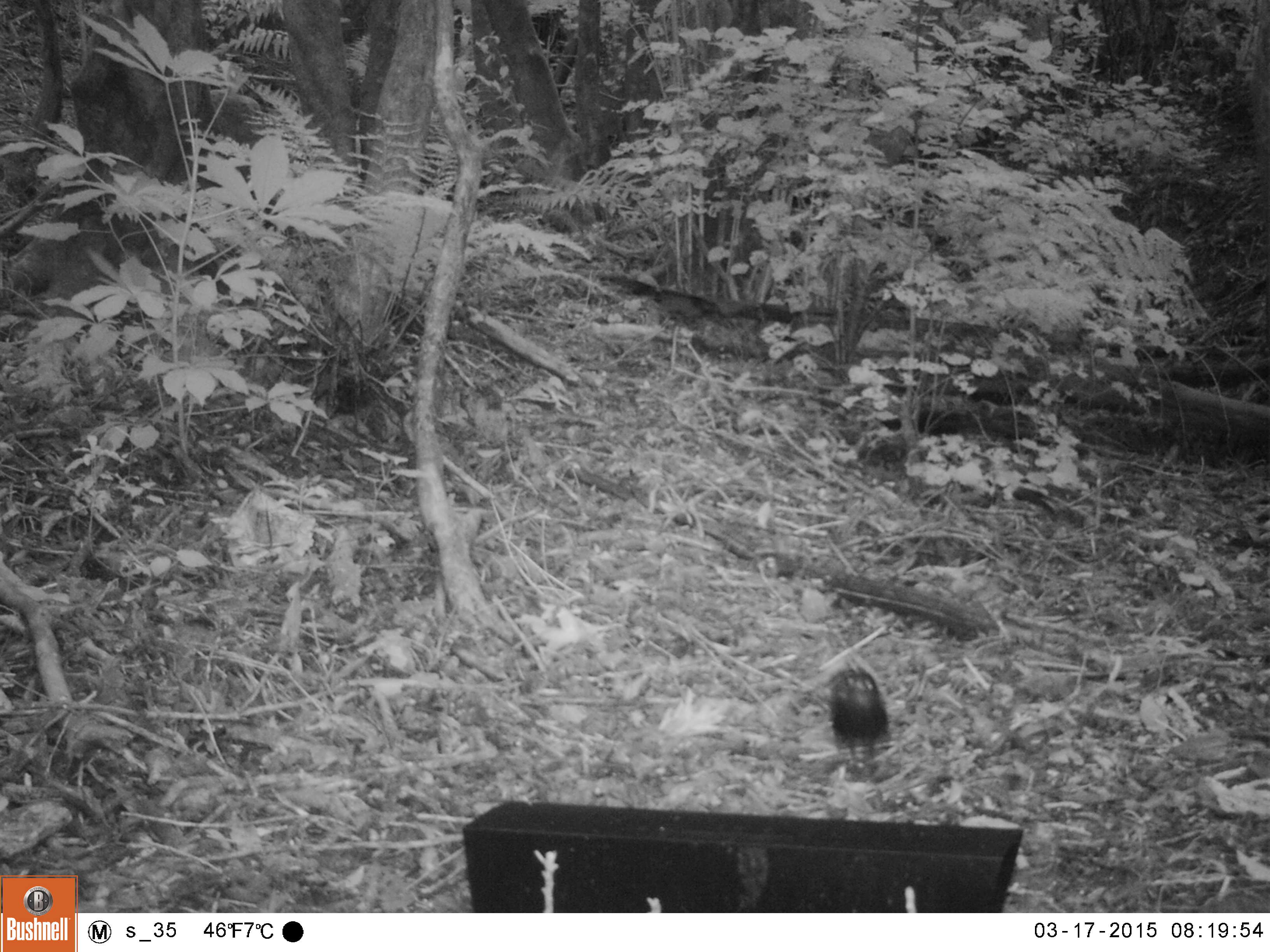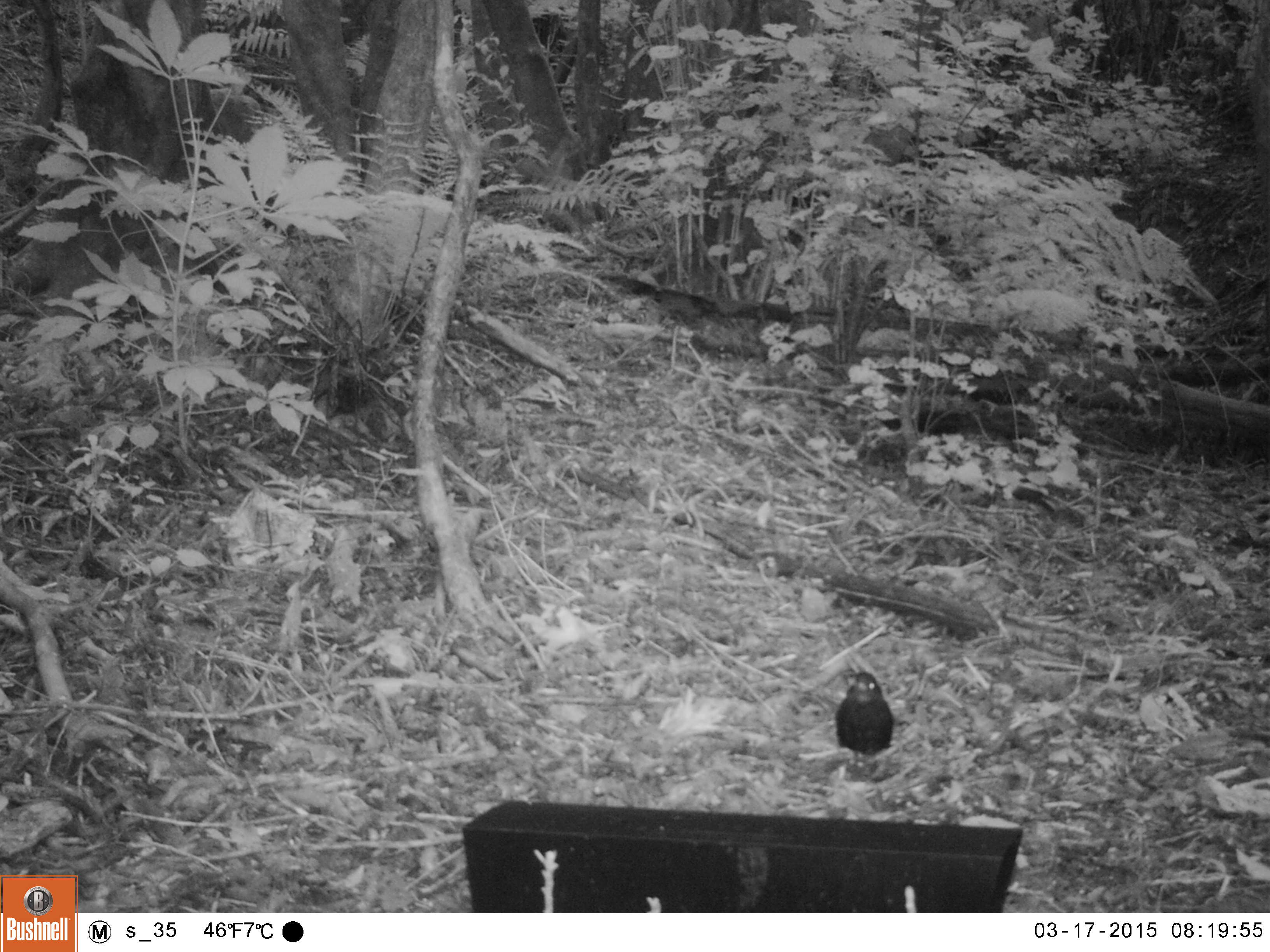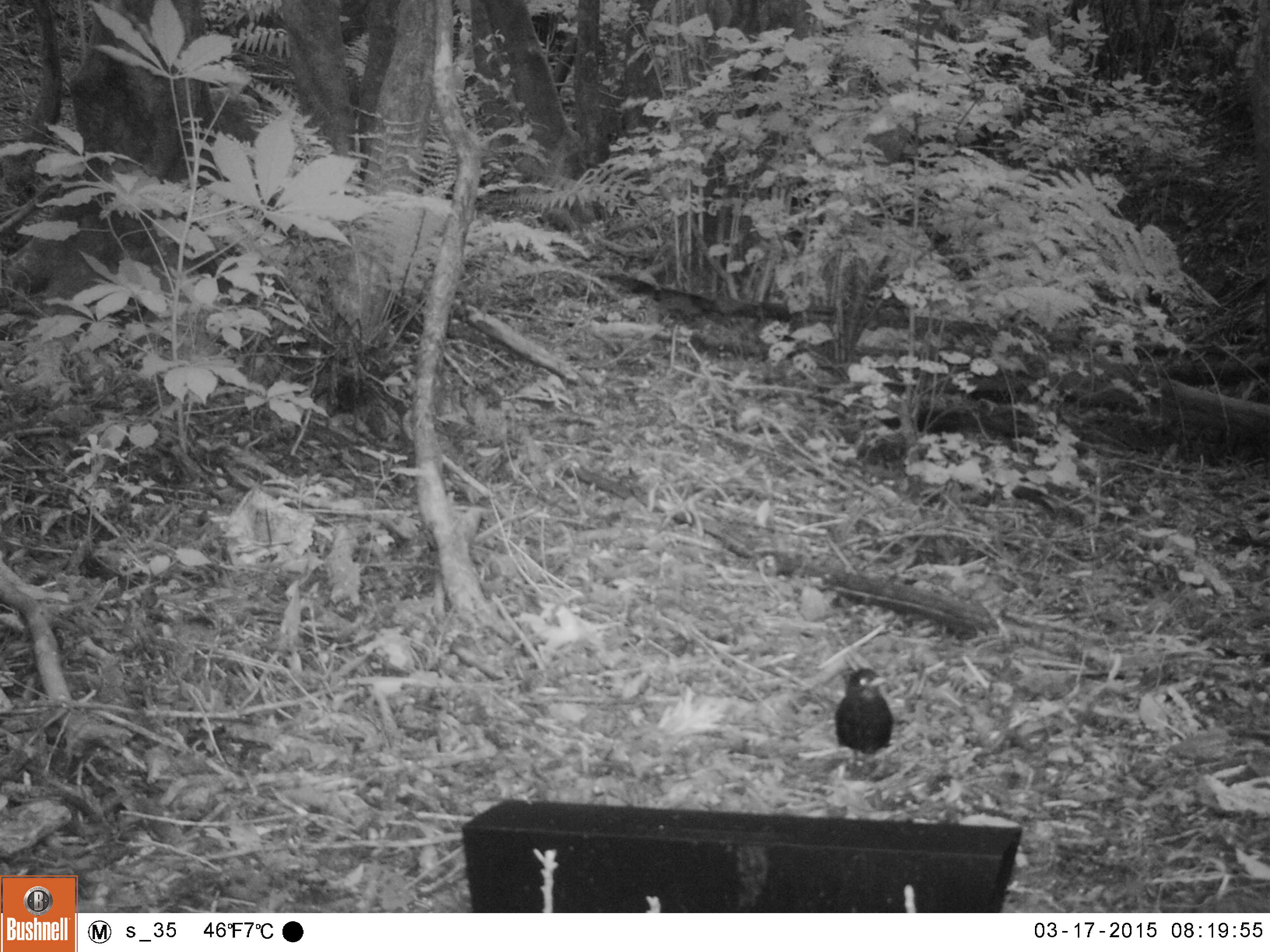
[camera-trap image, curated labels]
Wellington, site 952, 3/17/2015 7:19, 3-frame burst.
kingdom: Animalia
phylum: Chordata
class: Aves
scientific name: Aves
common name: bird